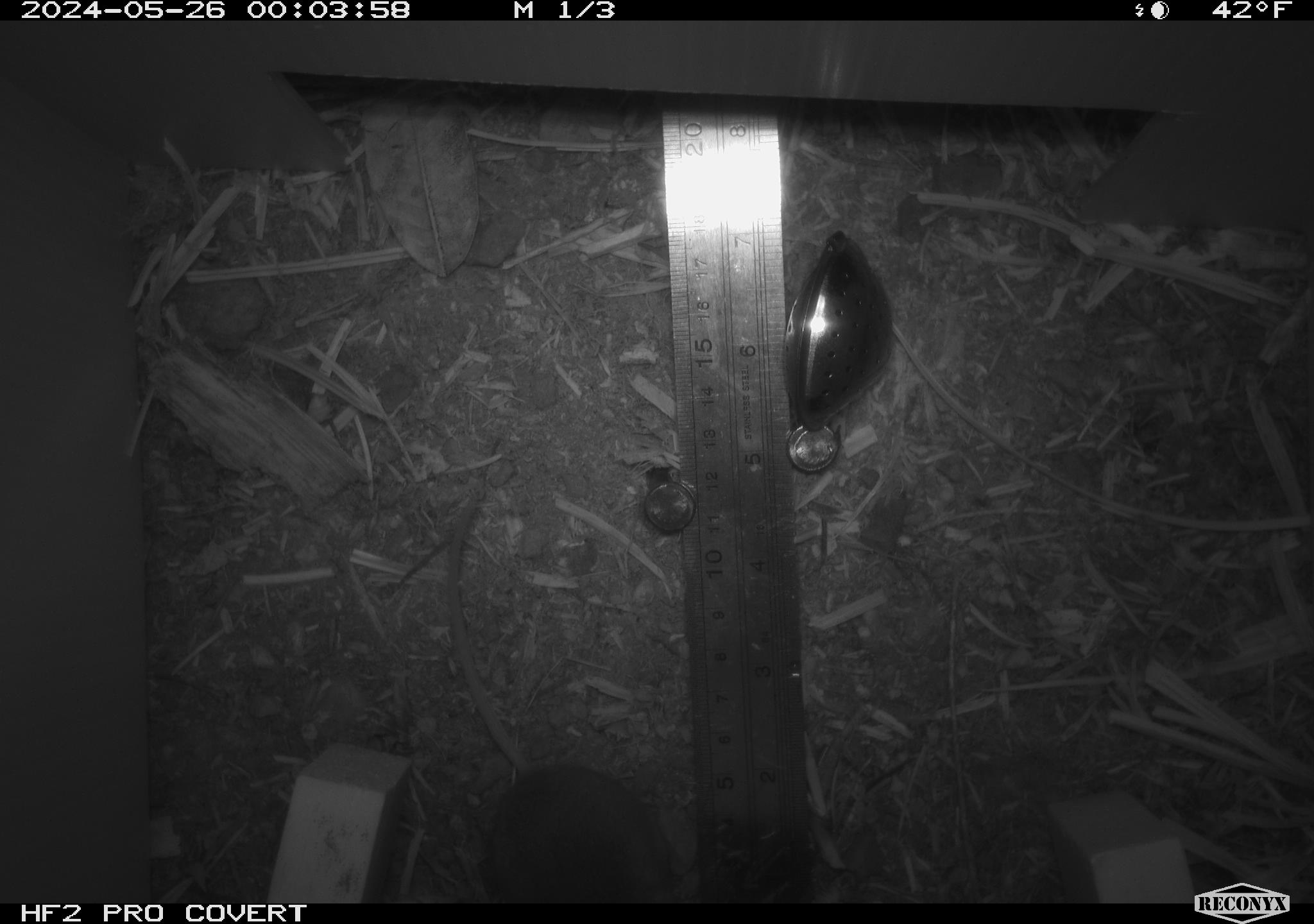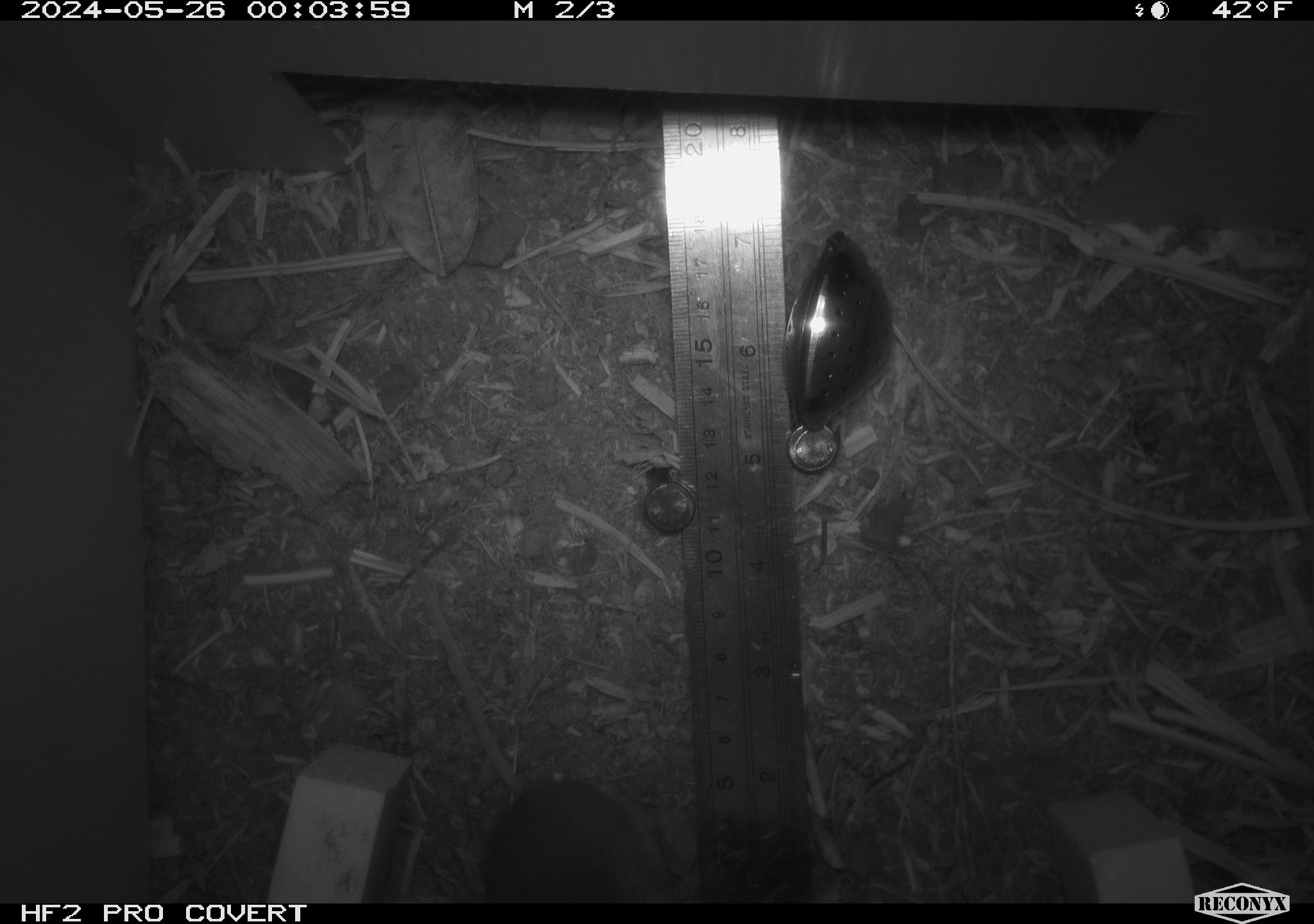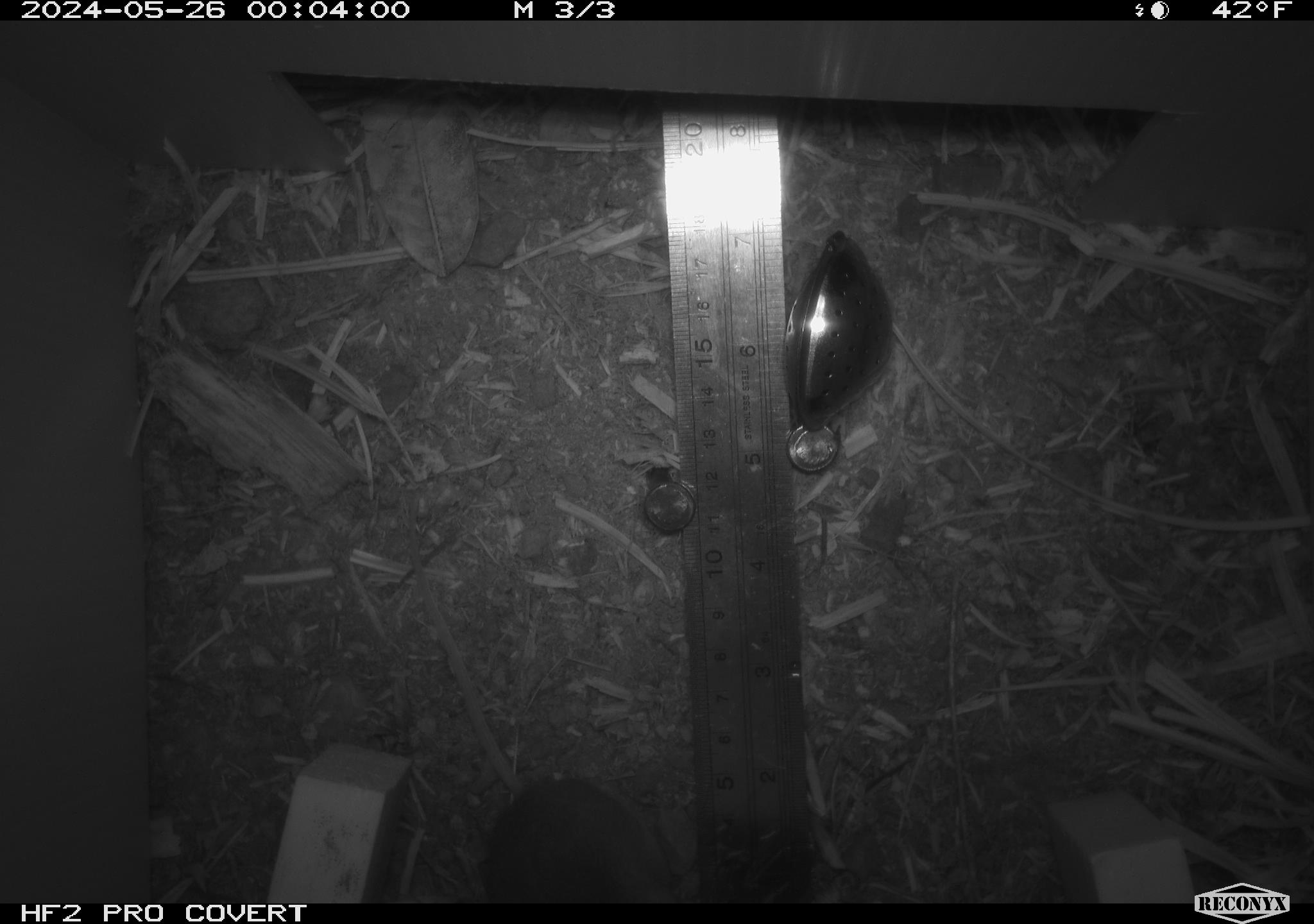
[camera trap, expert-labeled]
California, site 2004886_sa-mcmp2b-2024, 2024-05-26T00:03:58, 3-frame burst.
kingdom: Animalia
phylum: Chordata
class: Mammalia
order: Rodentia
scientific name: Rodentia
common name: mouse species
Mouse species (Rodentia).